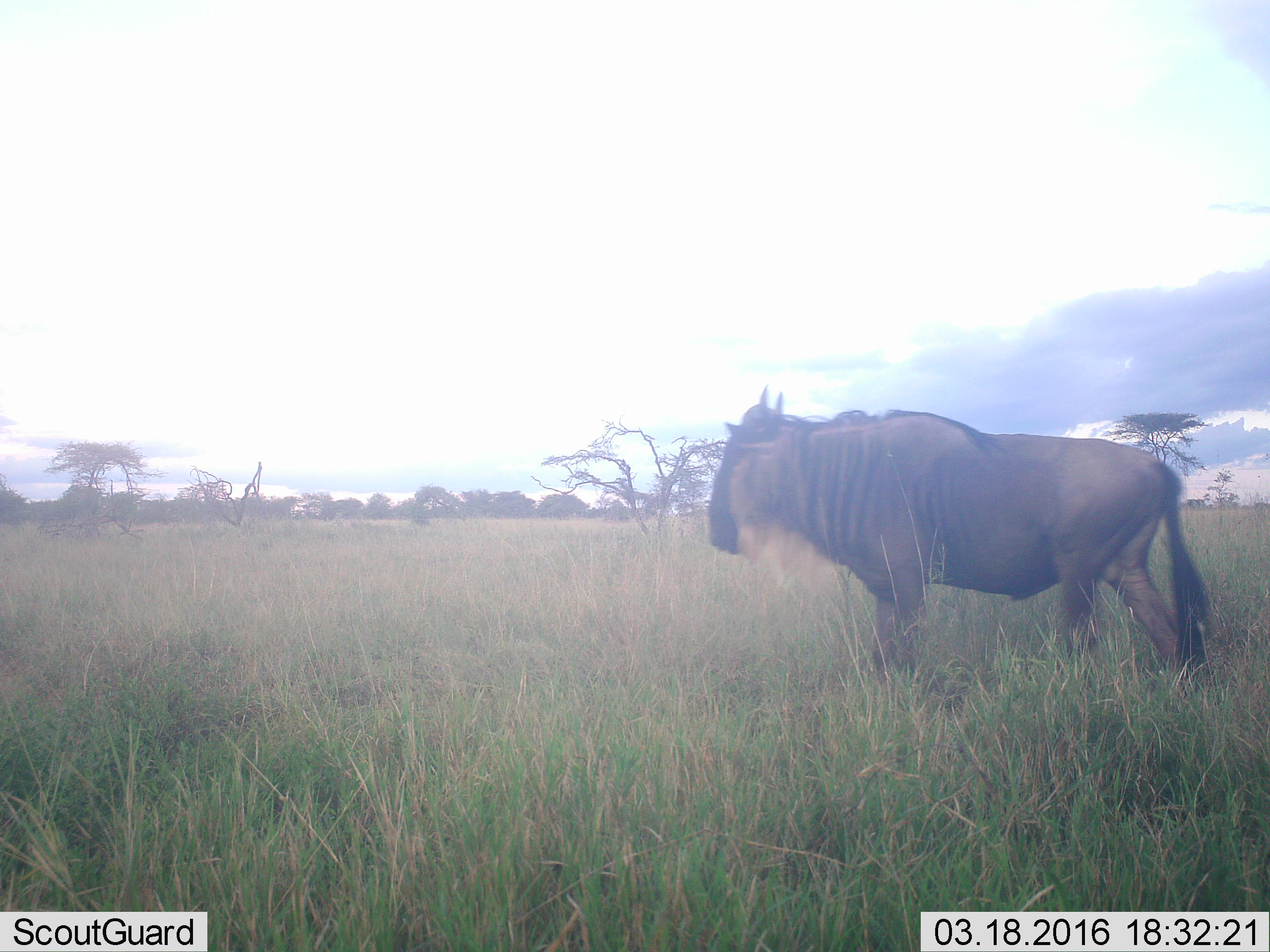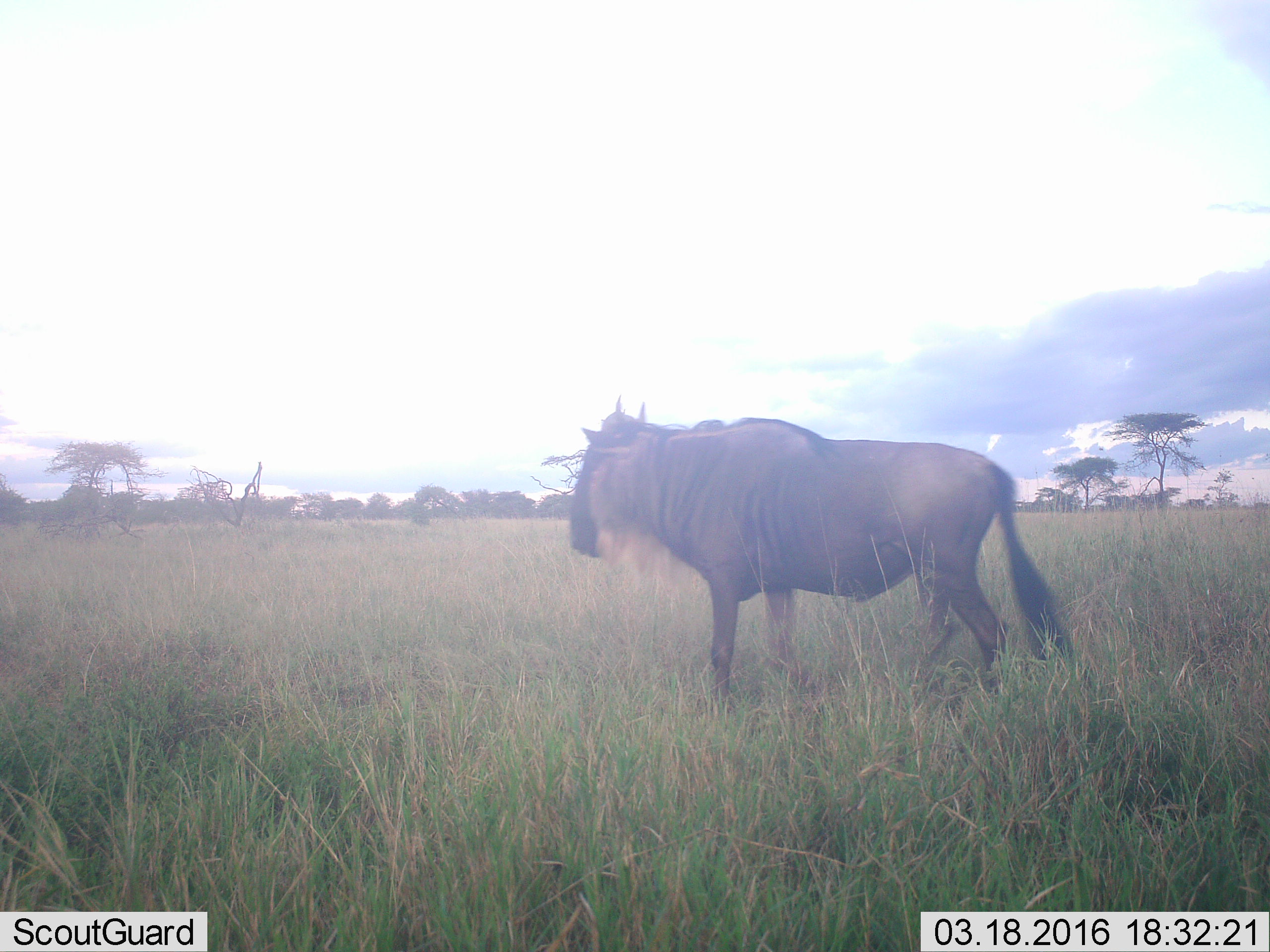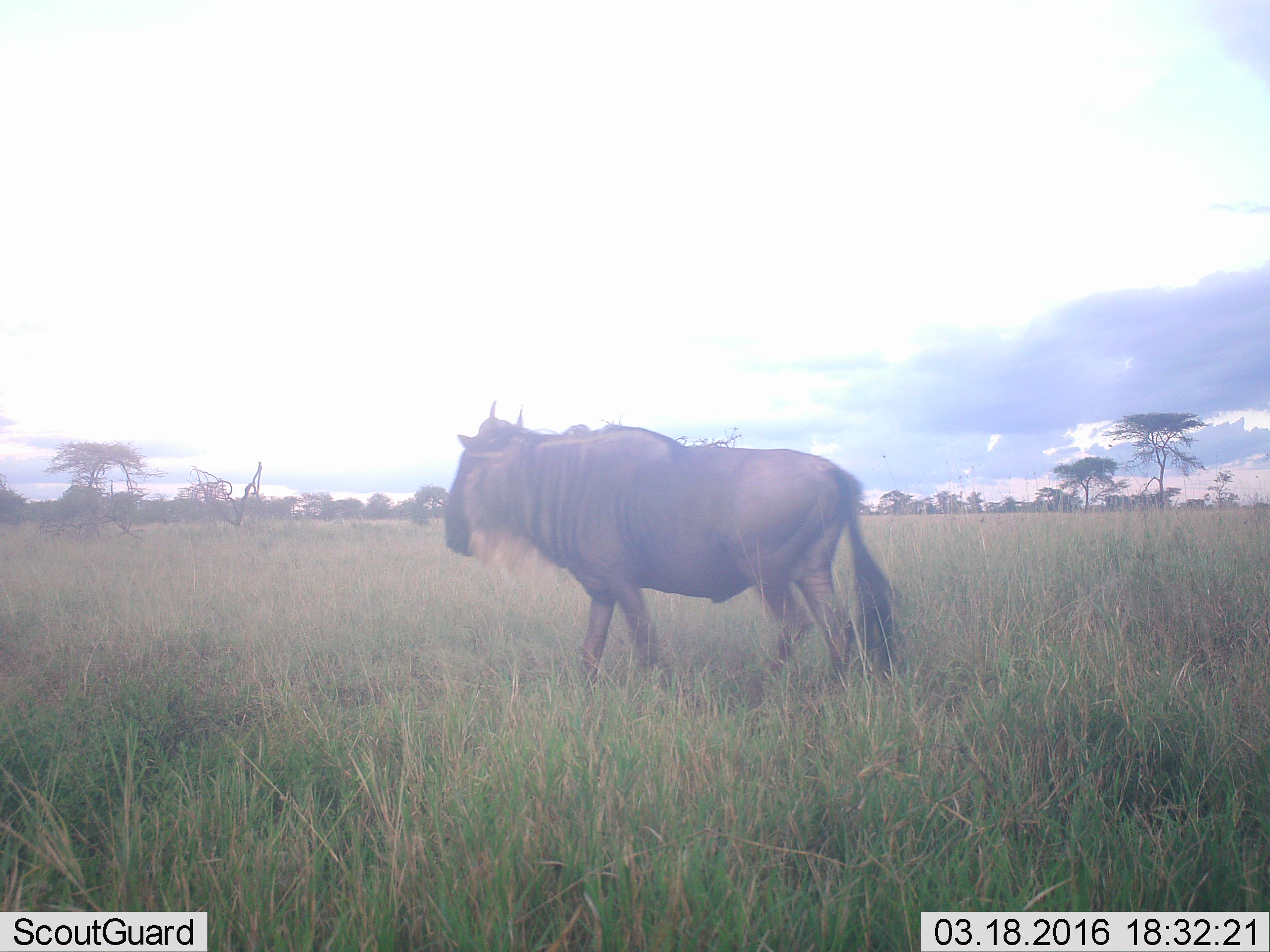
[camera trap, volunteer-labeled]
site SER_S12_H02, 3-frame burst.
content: unidentified animal